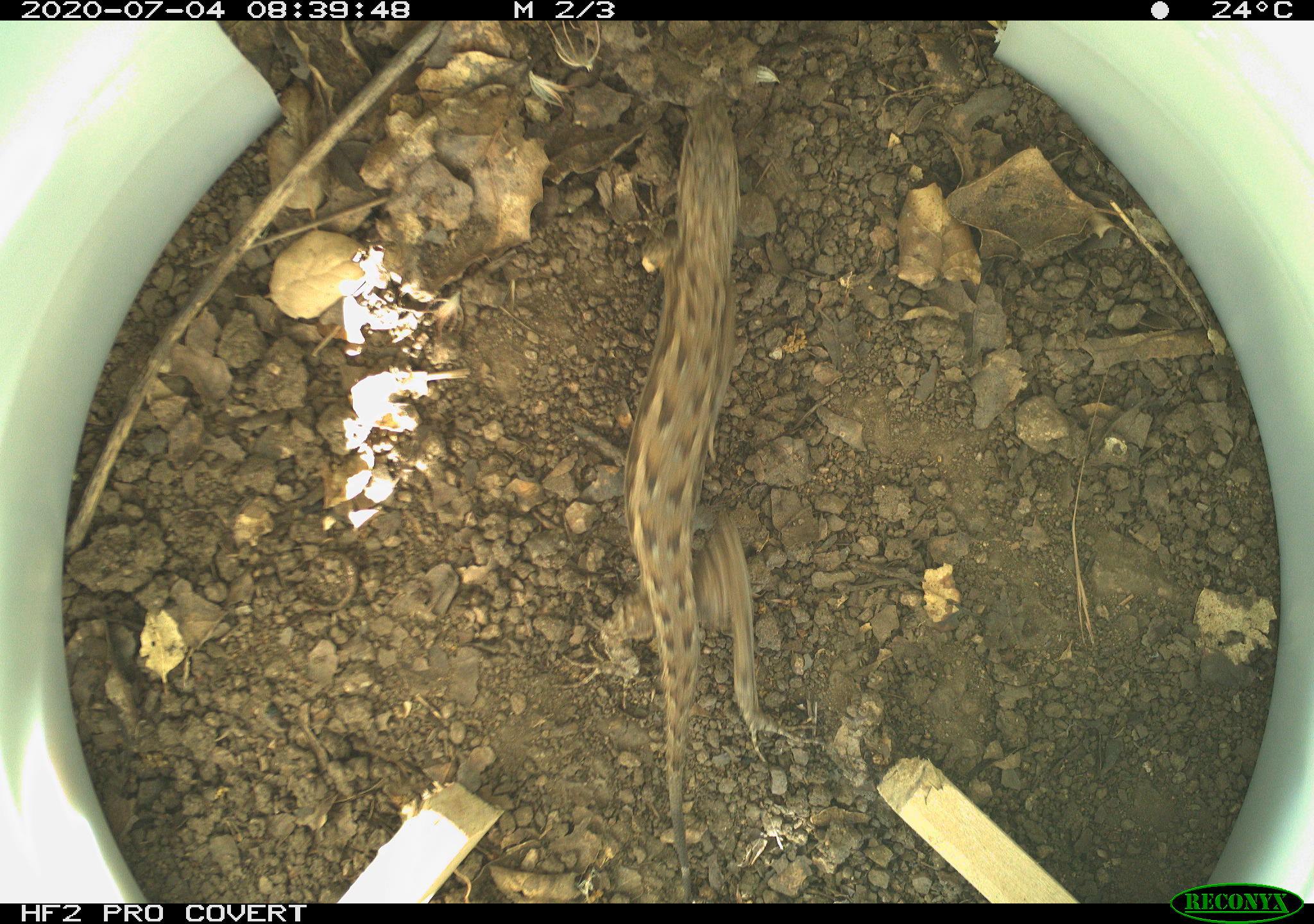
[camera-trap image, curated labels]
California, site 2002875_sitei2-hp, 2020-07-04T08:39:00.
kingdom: Animalia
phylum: Chordata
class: Reptilia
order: Squamata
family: Phrynosomatidae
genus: Sceloporus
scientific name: Sceloporus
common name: spiny lizards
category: sceloporus species